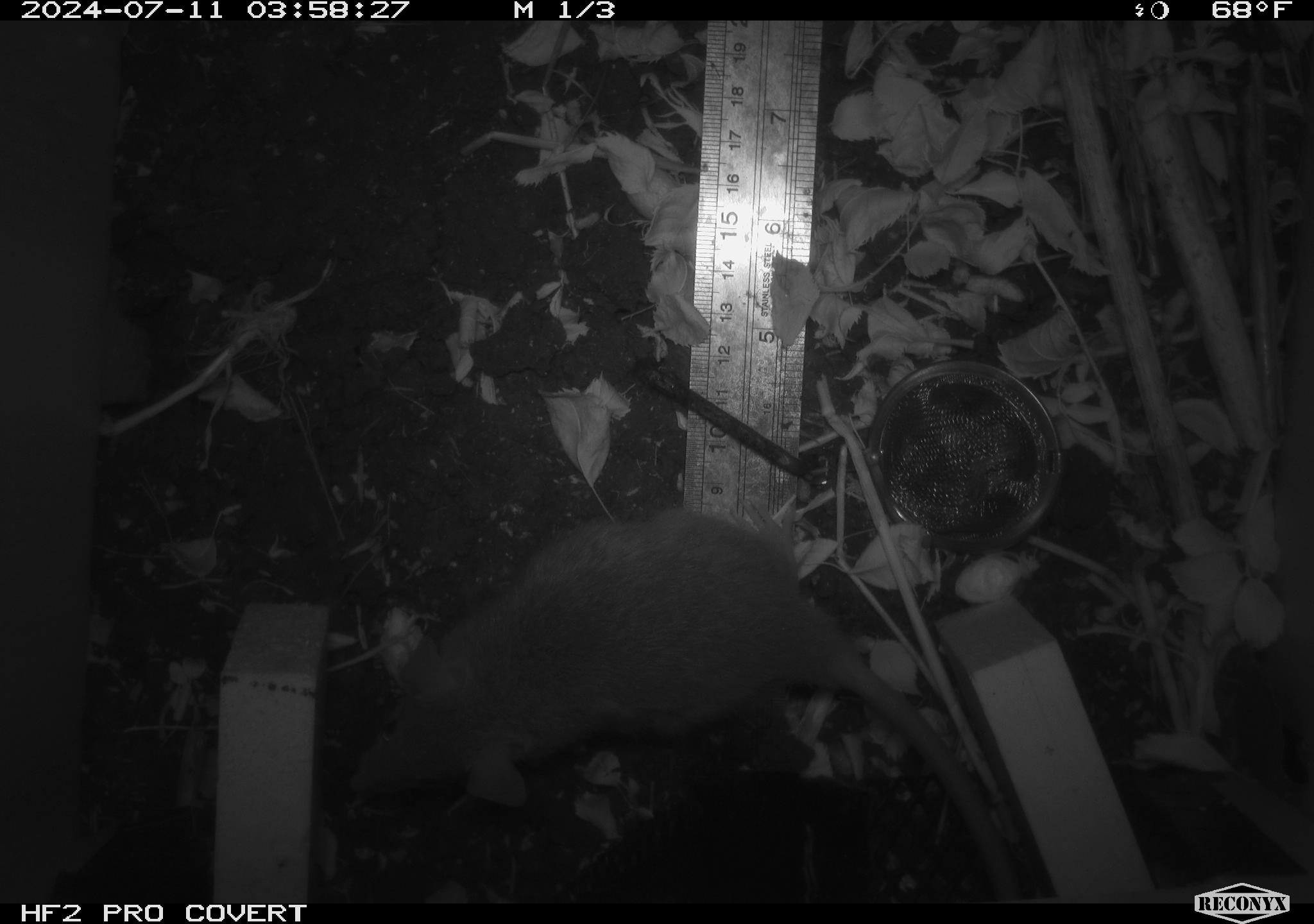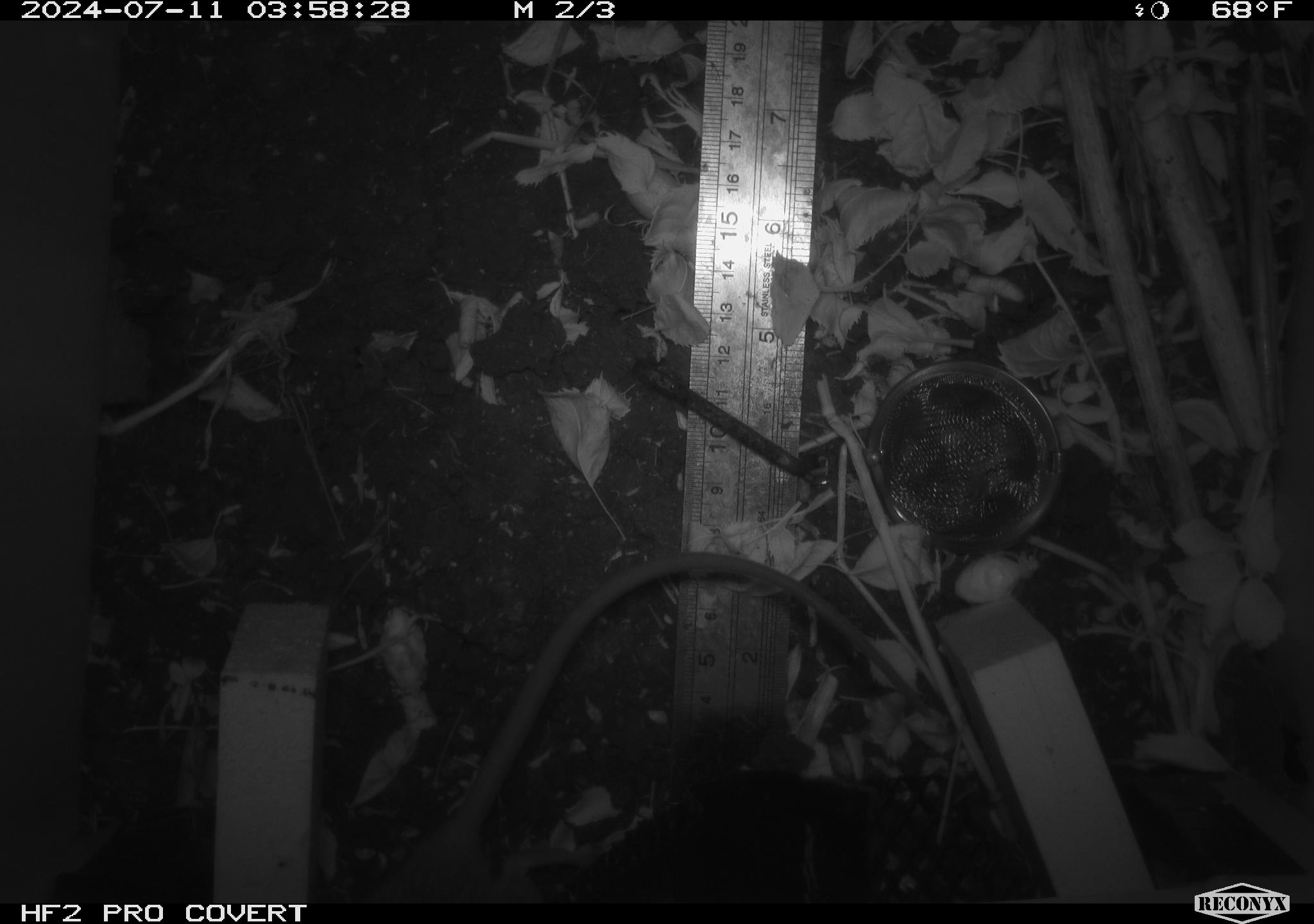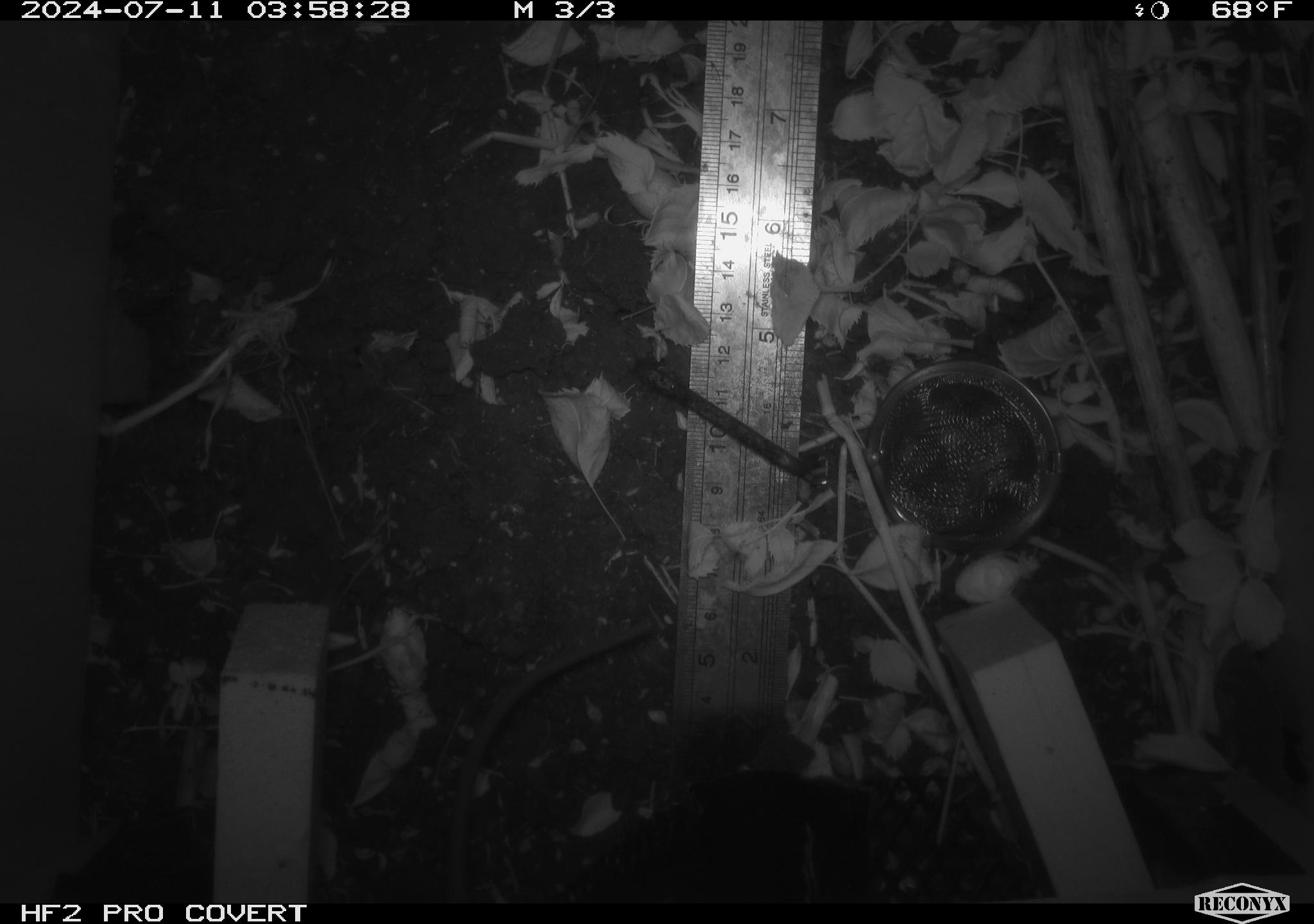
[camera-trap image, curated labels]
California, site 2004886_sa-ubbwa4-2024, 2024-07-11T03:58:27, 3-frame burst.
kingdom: Animalia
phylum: Chordata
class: Mammalia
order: Rodentia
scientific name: Rodentia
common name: woodrat or rat or mouse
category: woodrat or rat or mouse species